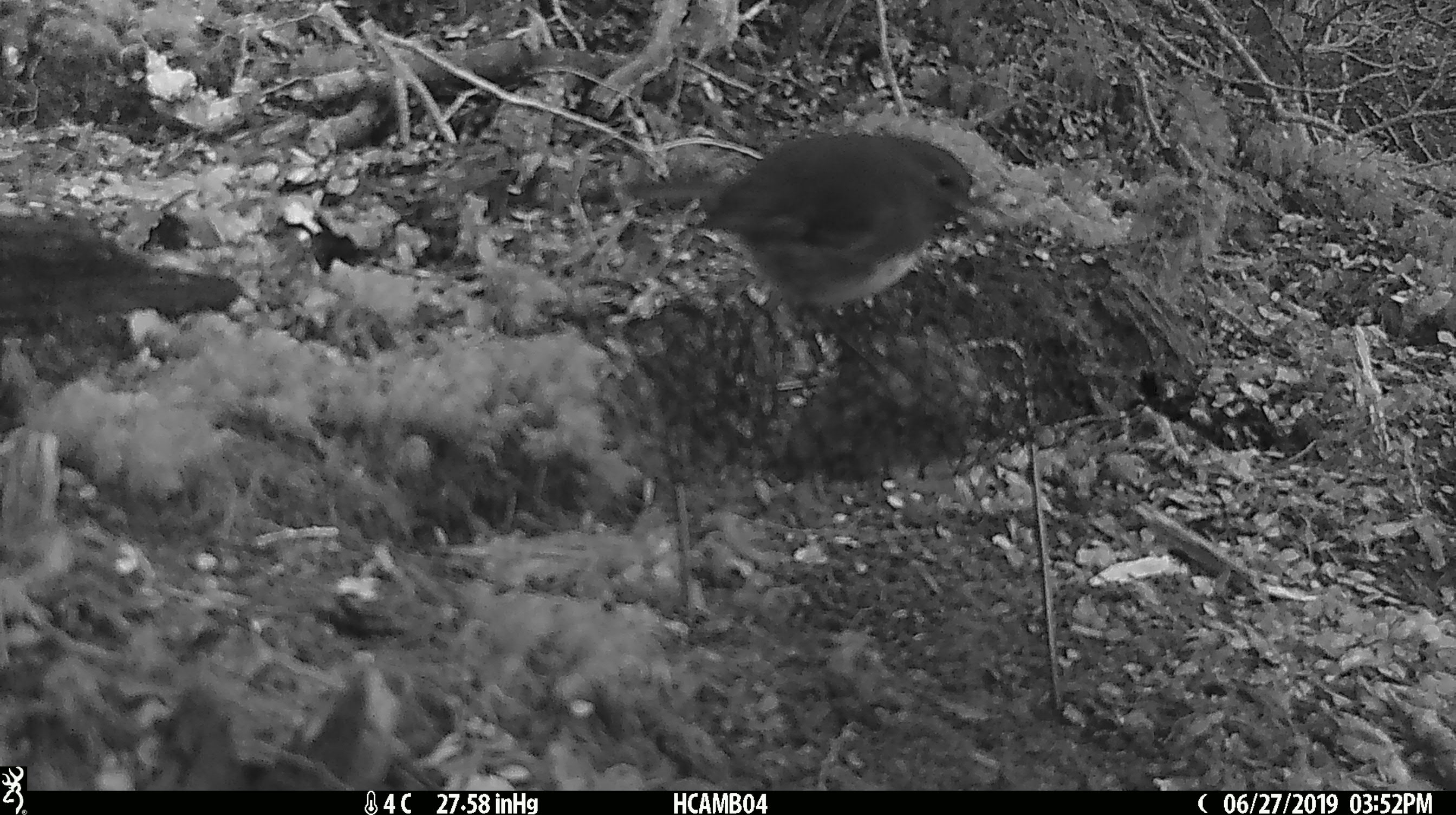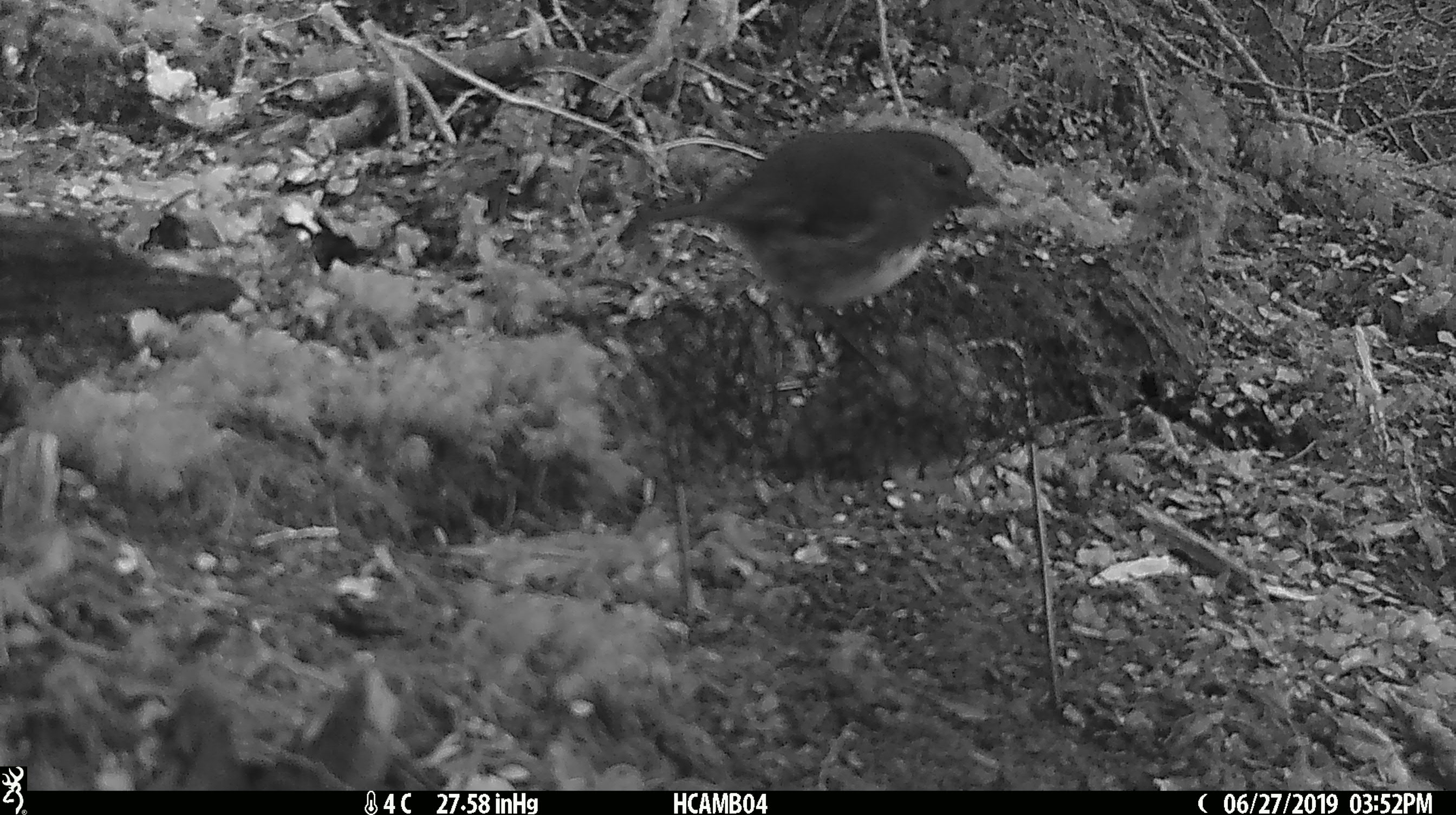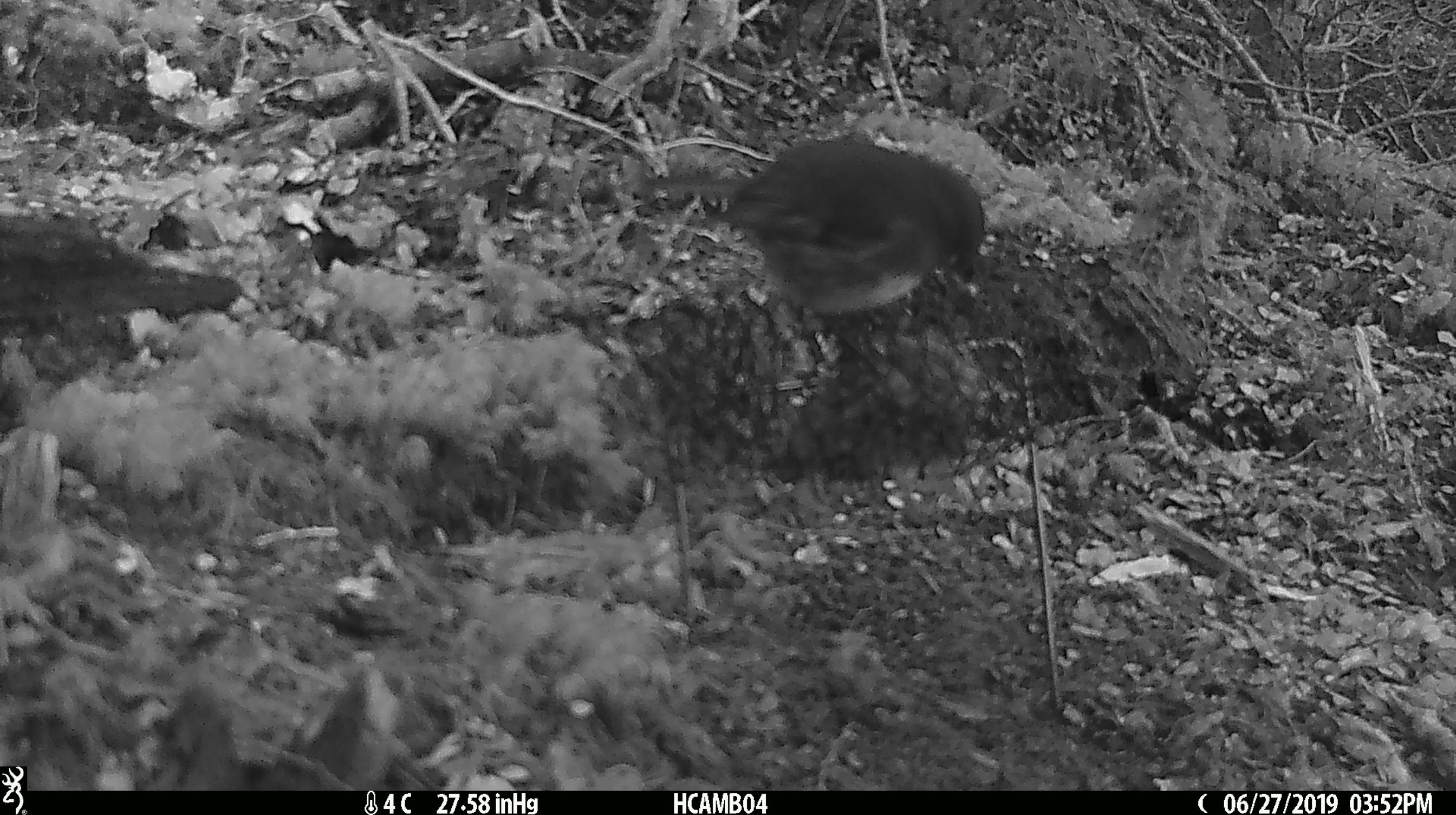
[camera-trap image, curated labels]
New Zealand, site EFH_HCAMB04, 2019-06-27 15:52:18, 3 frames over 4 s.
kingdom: Animalia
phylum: Chordata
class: Aves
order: Passeriformes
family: Petroicidae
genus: Petroica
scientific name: Petroica australis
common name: new zealand robin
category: robin